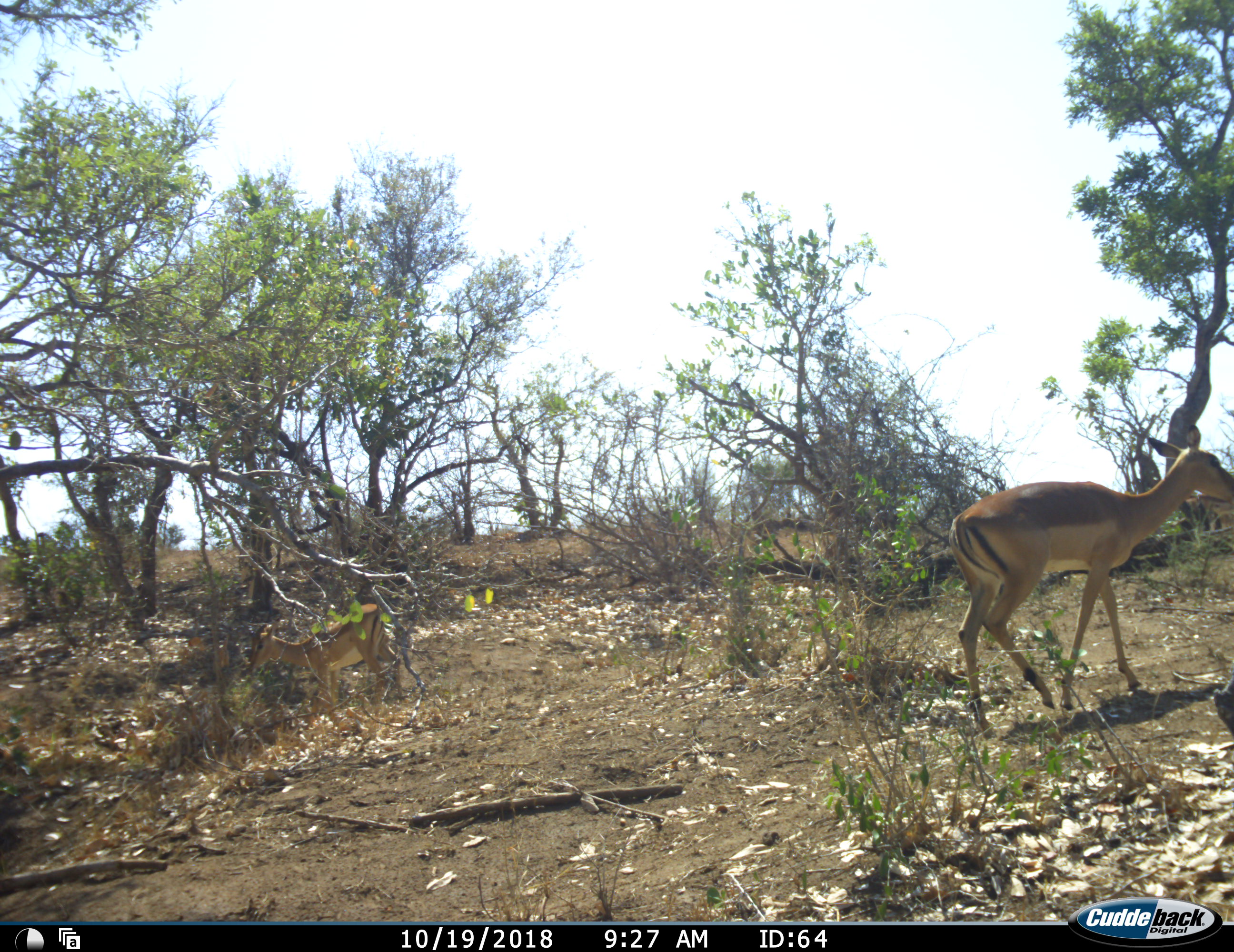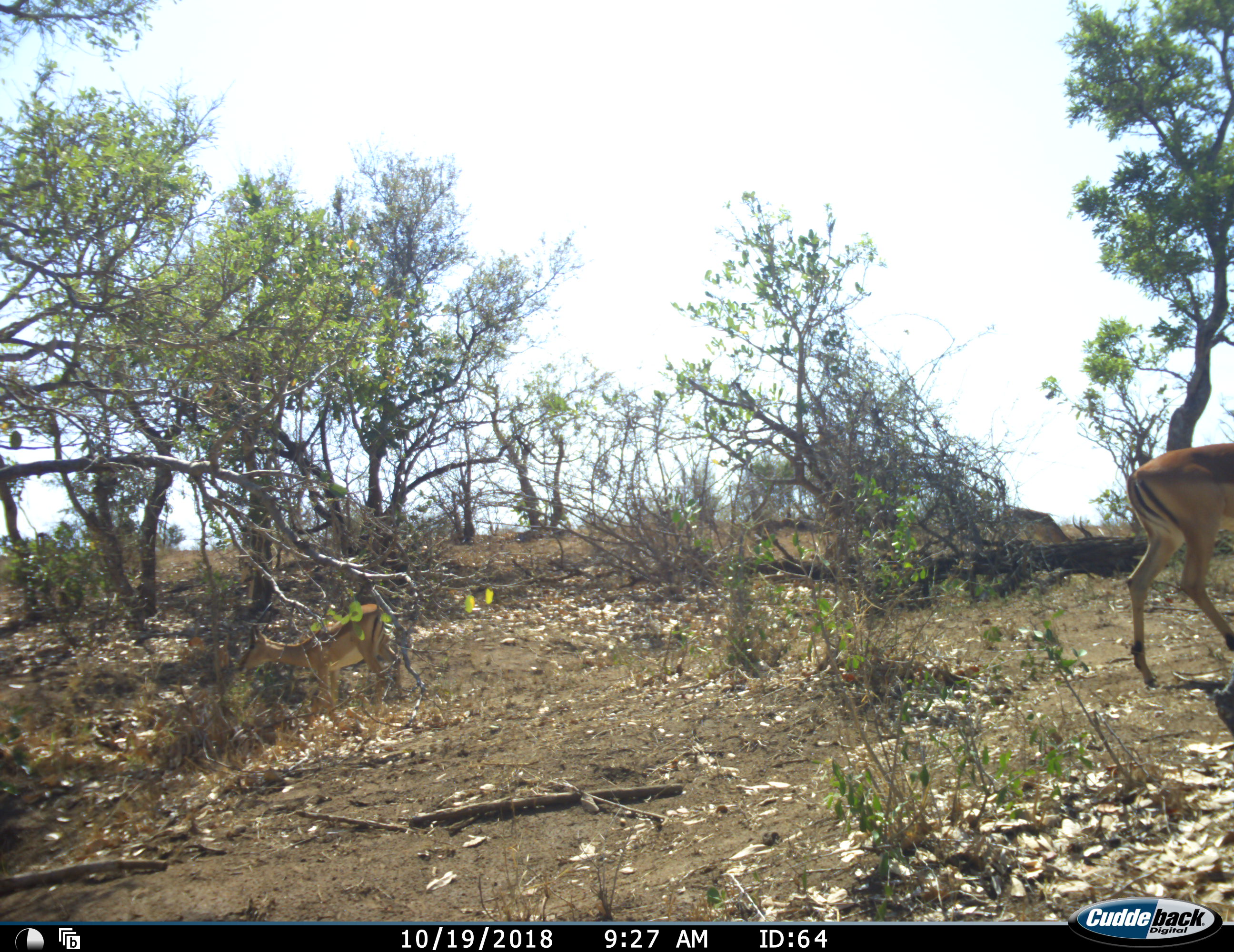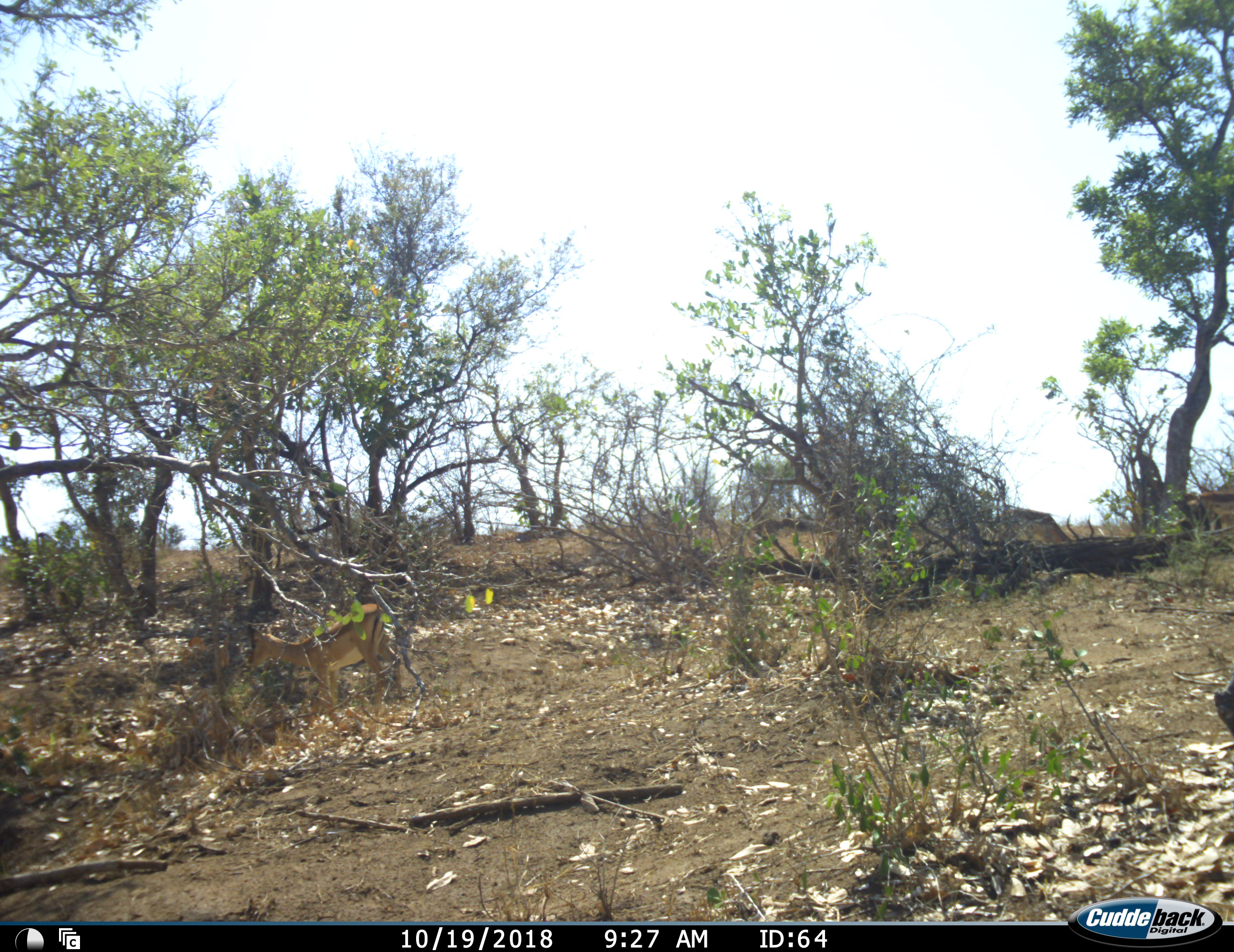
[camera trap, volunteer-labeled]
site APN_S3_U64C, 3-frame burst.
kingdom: Animalia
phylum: Chordata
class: Mammalia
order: Artiodactyla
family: Bovidae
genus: Aepyceros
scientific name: Aepyceros melampus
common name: impala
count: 2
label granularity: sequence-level